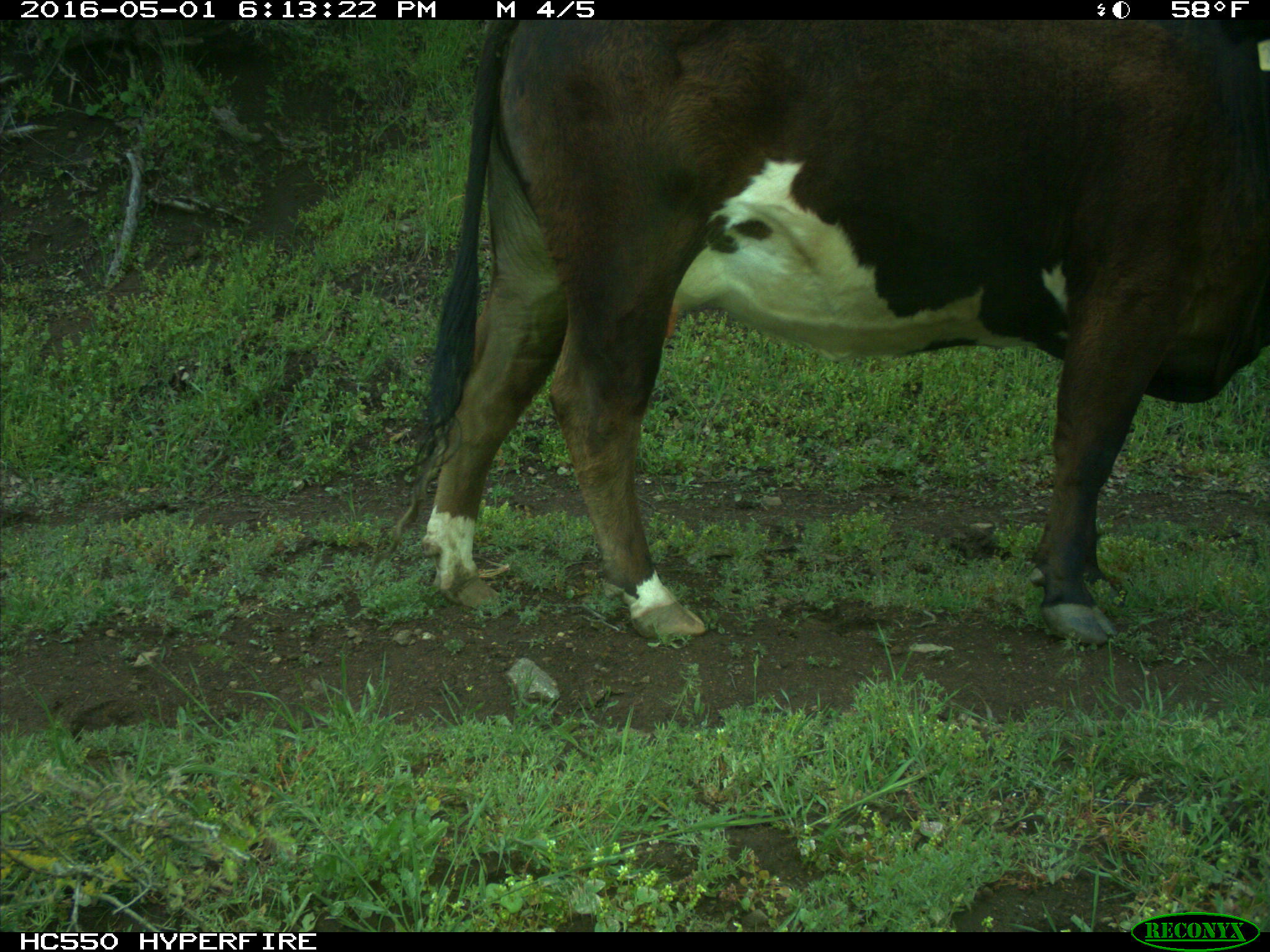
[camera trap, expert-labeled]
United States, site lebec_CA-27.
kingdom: Animalia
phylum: Chordata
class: Mammalia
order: Artiodactyla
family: Bovidae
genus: Bos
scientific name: Bos taurus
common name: domestic cow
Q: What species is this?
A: Bos taurus (domestic cow).